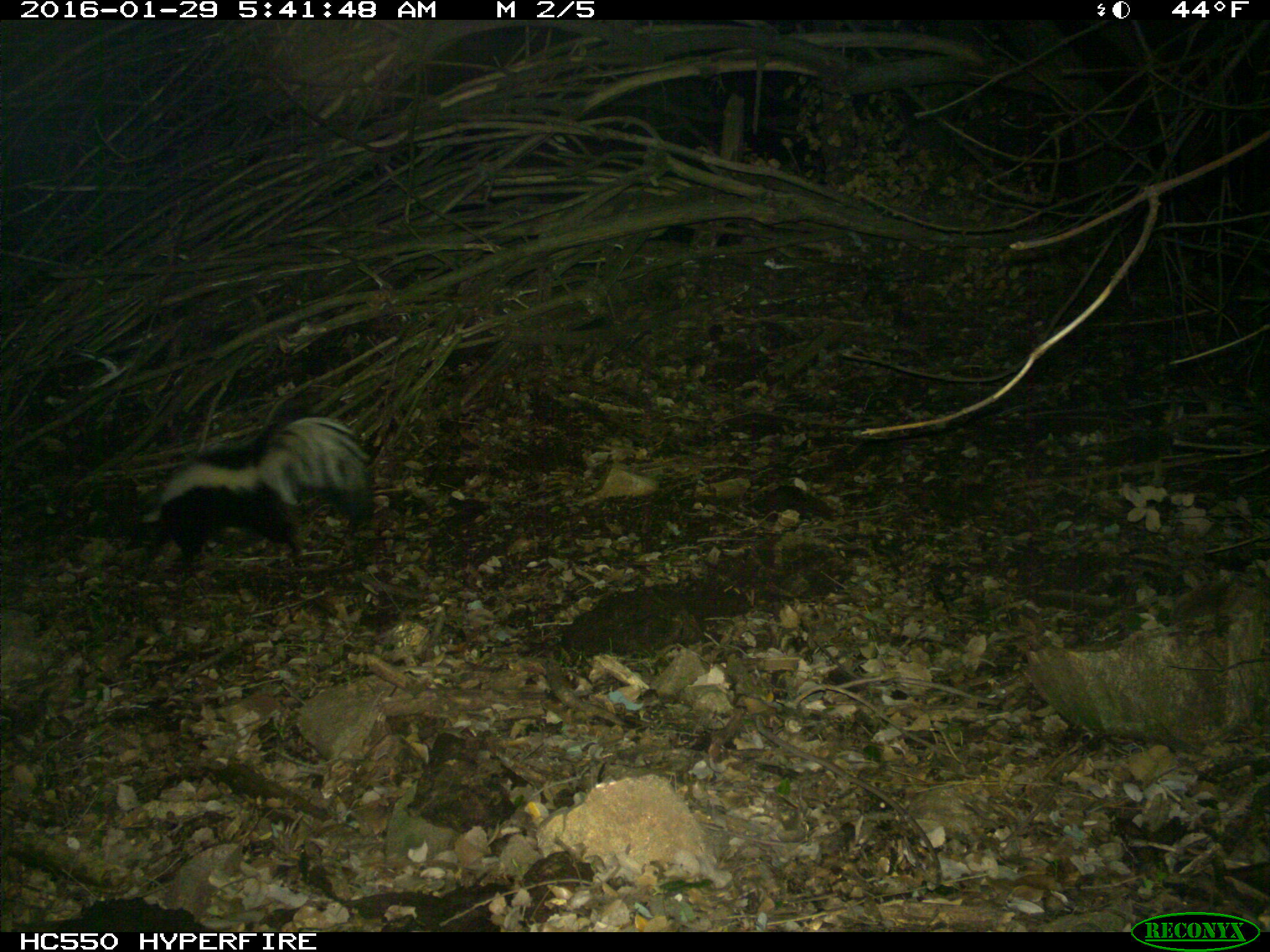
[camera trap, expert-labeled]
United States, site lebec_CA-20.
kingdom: Animalia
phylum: Chordata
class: Mammalia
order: Carnivora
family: Mephitidae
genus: Mephitis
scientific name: Mephitis mephitis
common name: striped skunk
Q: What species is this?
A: Mephitis mephitis (striped skunk).